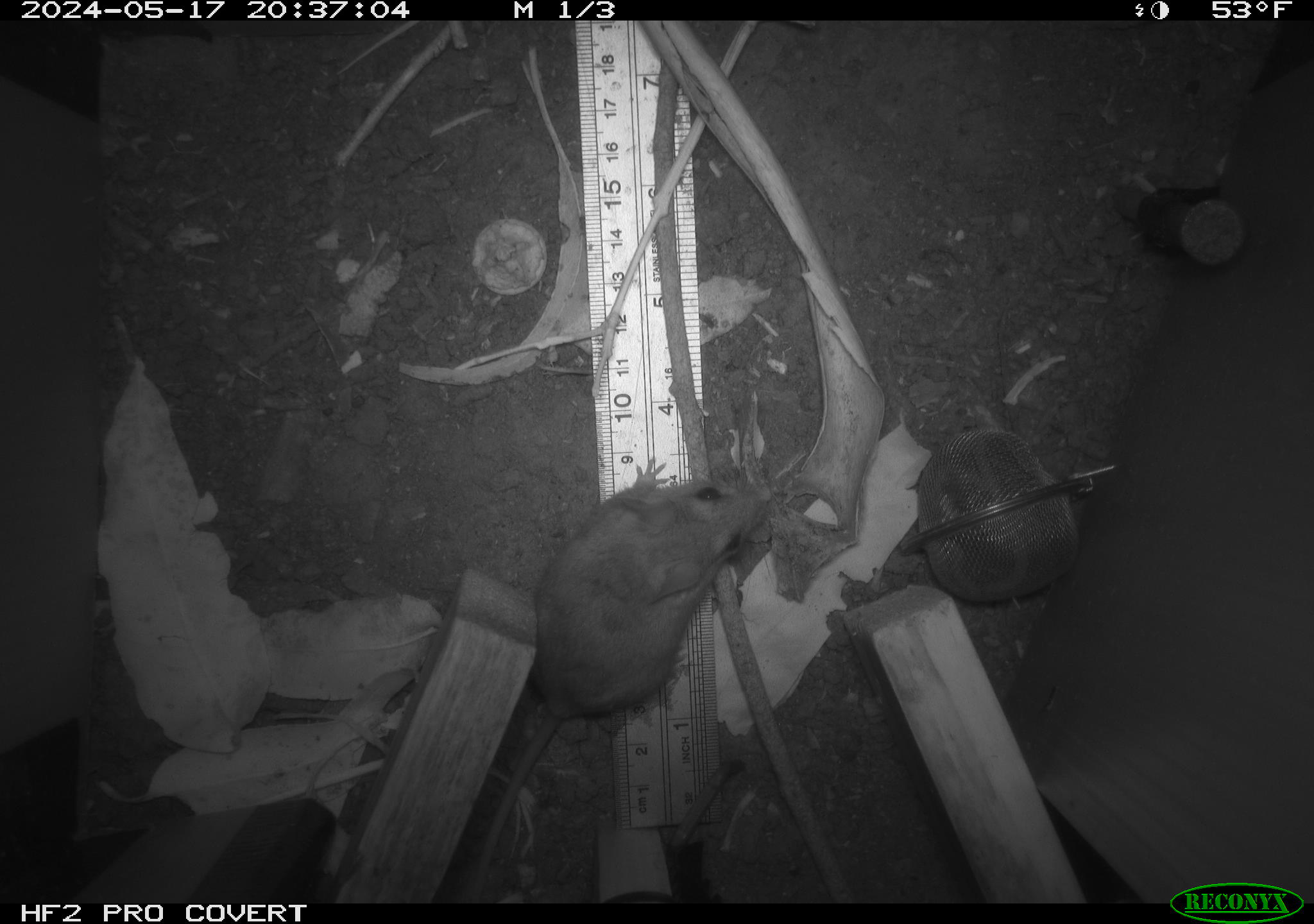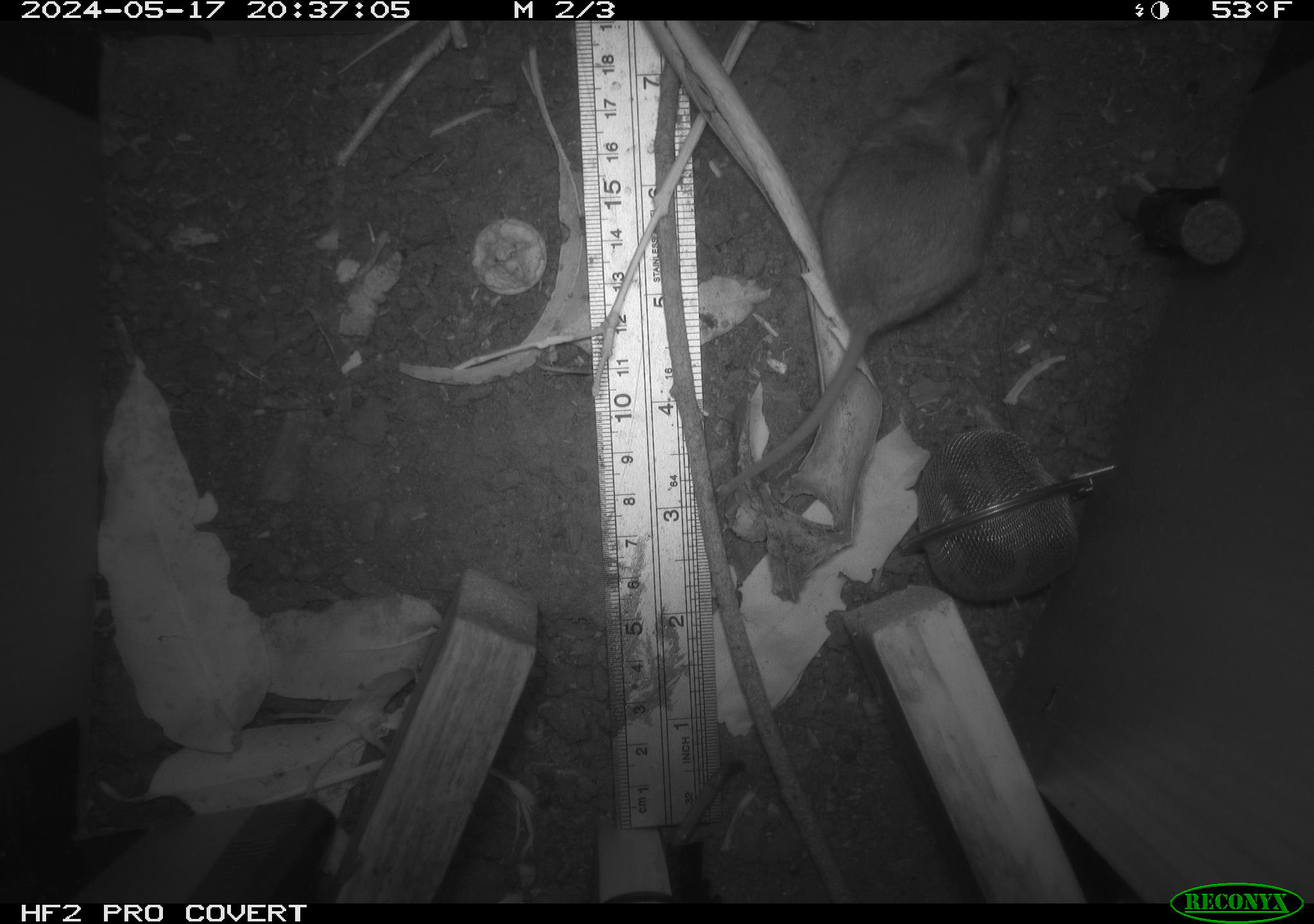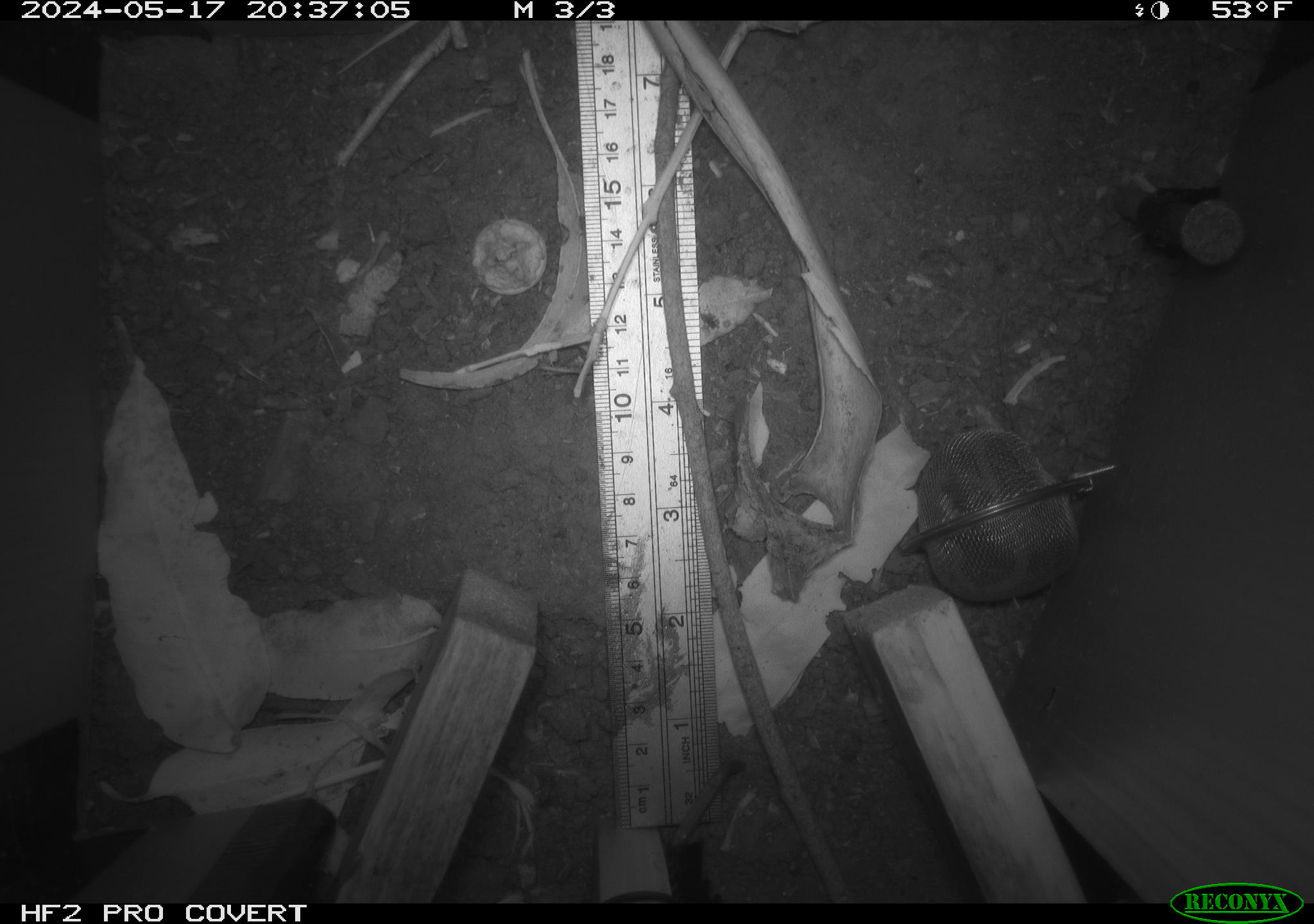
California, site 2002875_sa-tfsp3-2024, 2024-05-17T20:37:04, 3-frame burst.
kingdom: Animalia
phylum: Chordata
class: Mammalia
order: Rodentia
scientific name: Rodentia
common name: mouse species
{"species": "mouse species (Rodentia)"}